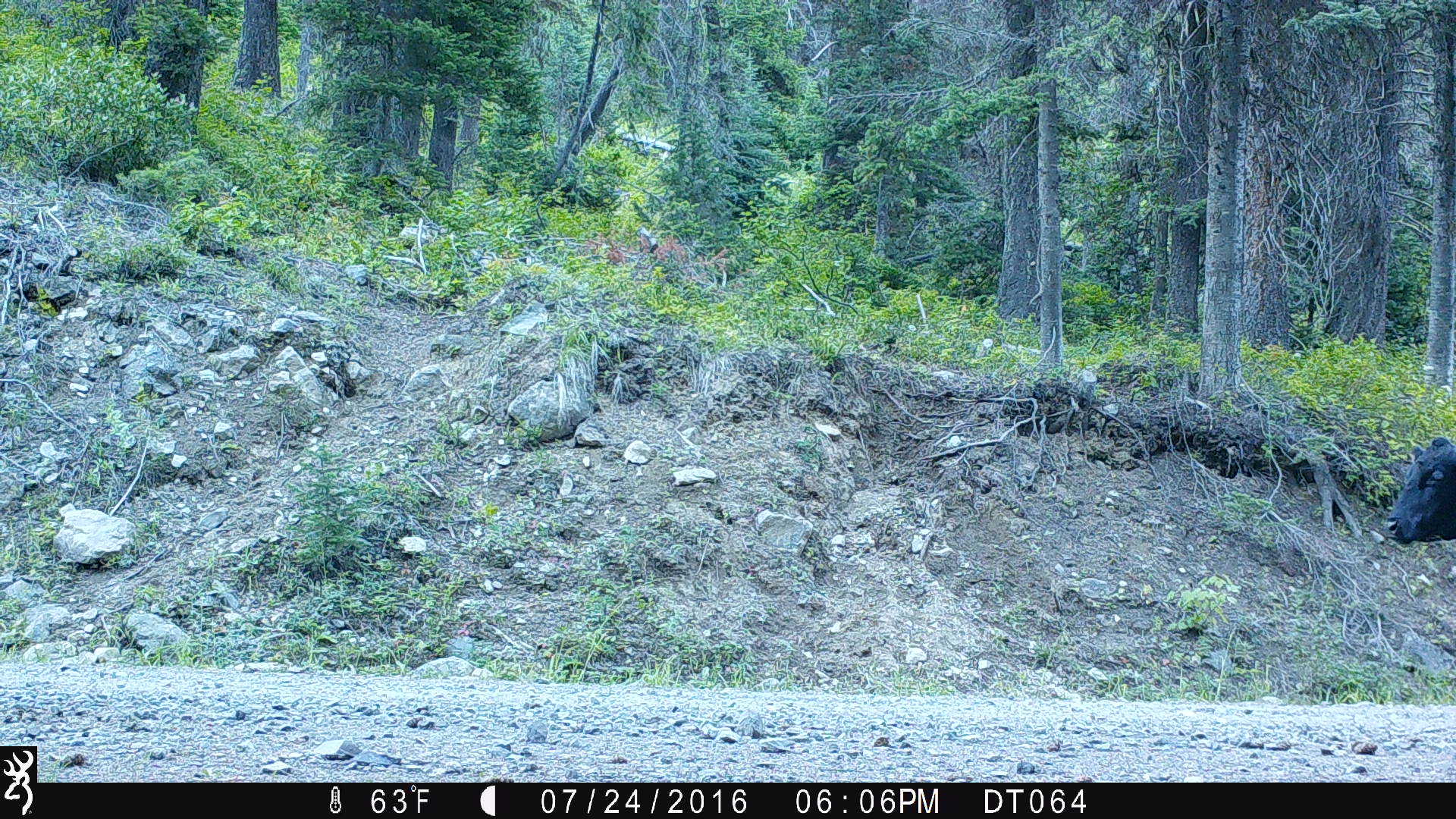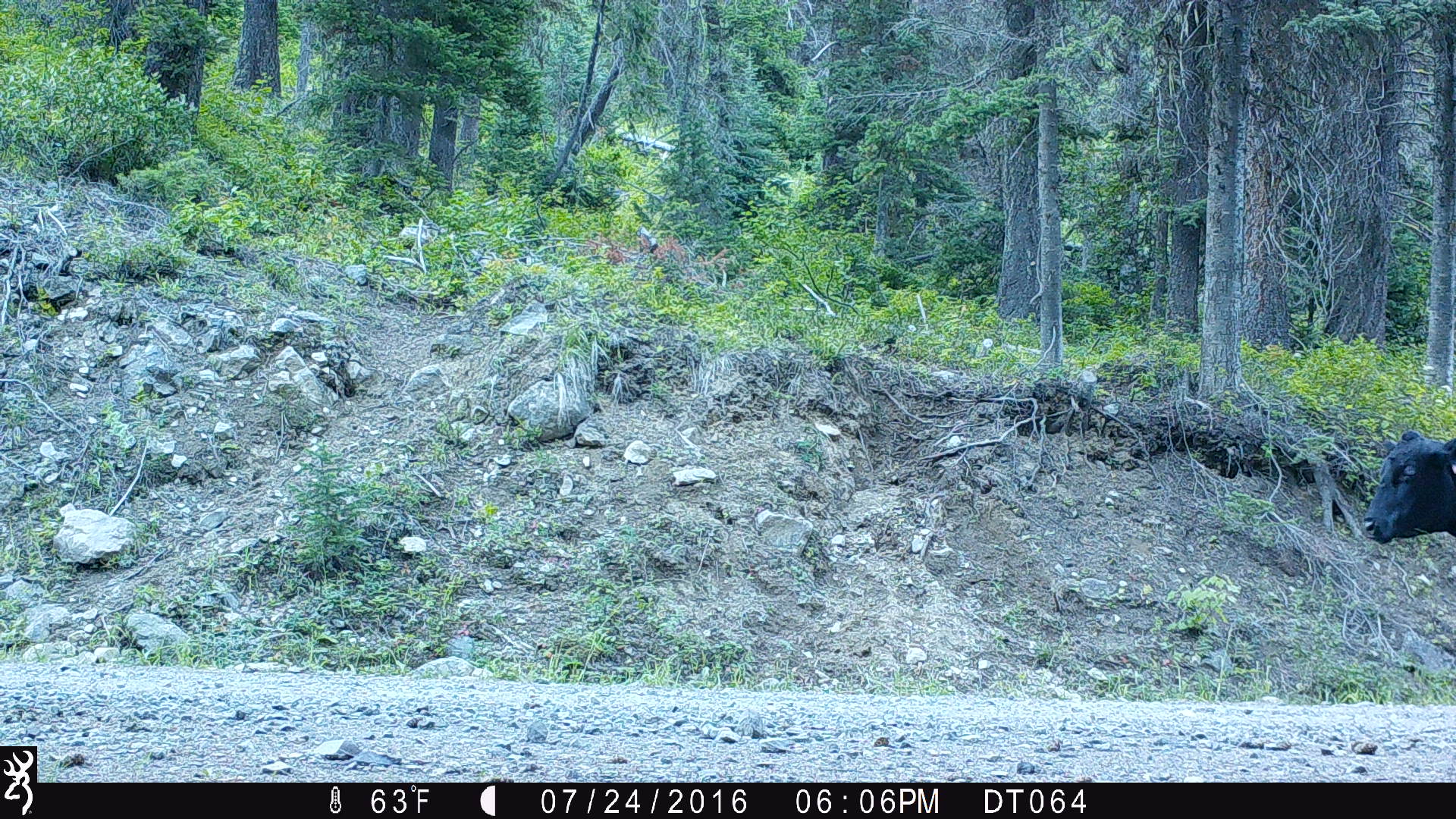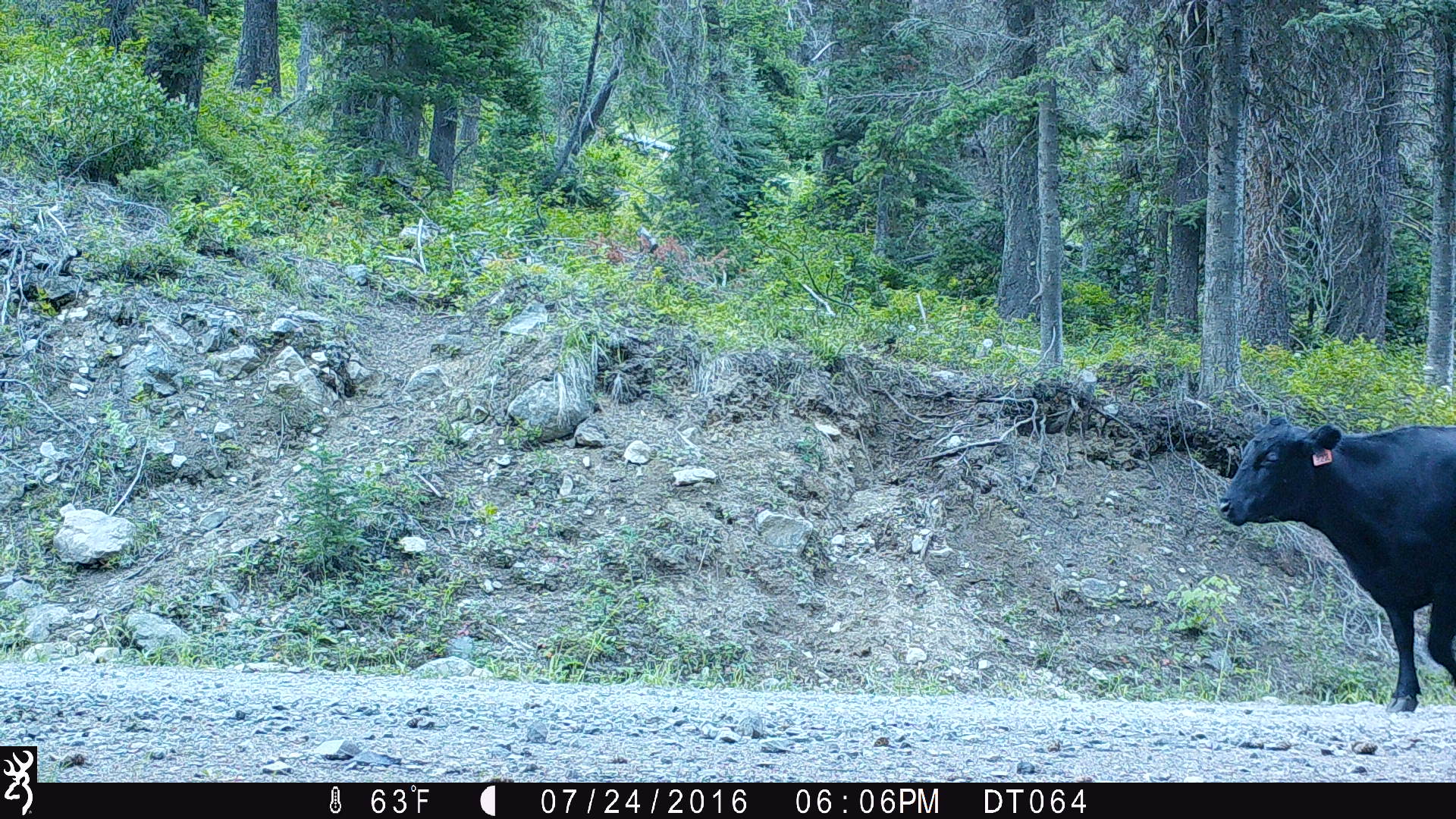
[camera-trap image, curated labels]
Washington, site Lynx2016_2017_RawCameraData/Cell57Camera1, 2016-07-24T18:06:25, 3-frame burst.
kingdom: Animalia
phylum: Chordata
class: Mammalia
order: Artiodactyla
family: Bovidae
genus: Bos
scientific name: Bos taurus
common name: domestic cattle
Domestic cattle (Bos taurus). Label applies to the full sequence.